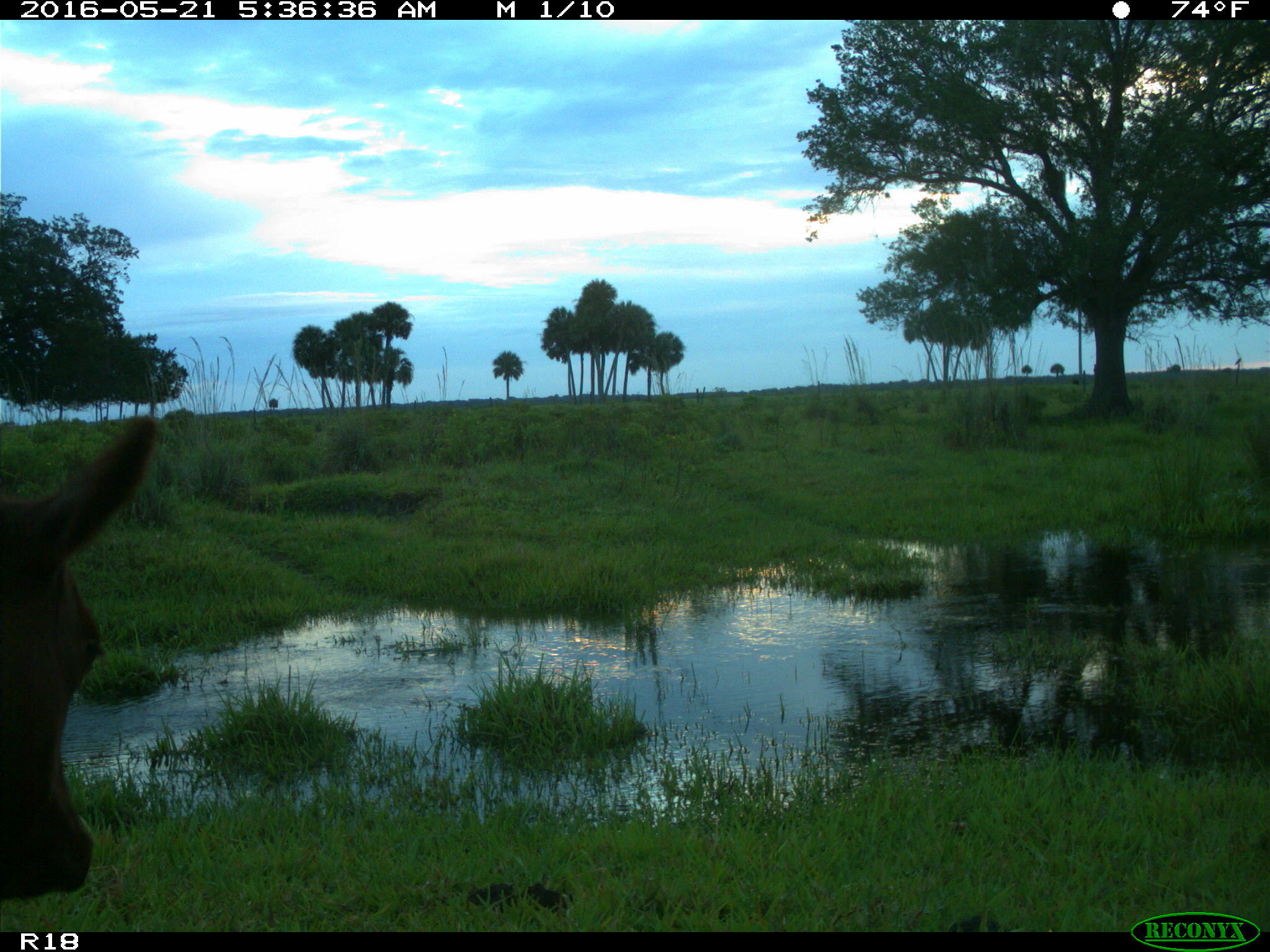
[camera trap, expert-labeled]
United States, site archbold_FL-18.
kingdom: Animalia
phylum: Chordata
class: Mammalia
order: Artiodactyla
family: Bovidae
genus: Bos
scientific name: Bos taurus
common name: domestic cow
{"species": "Bos taurus (domestic cow)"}